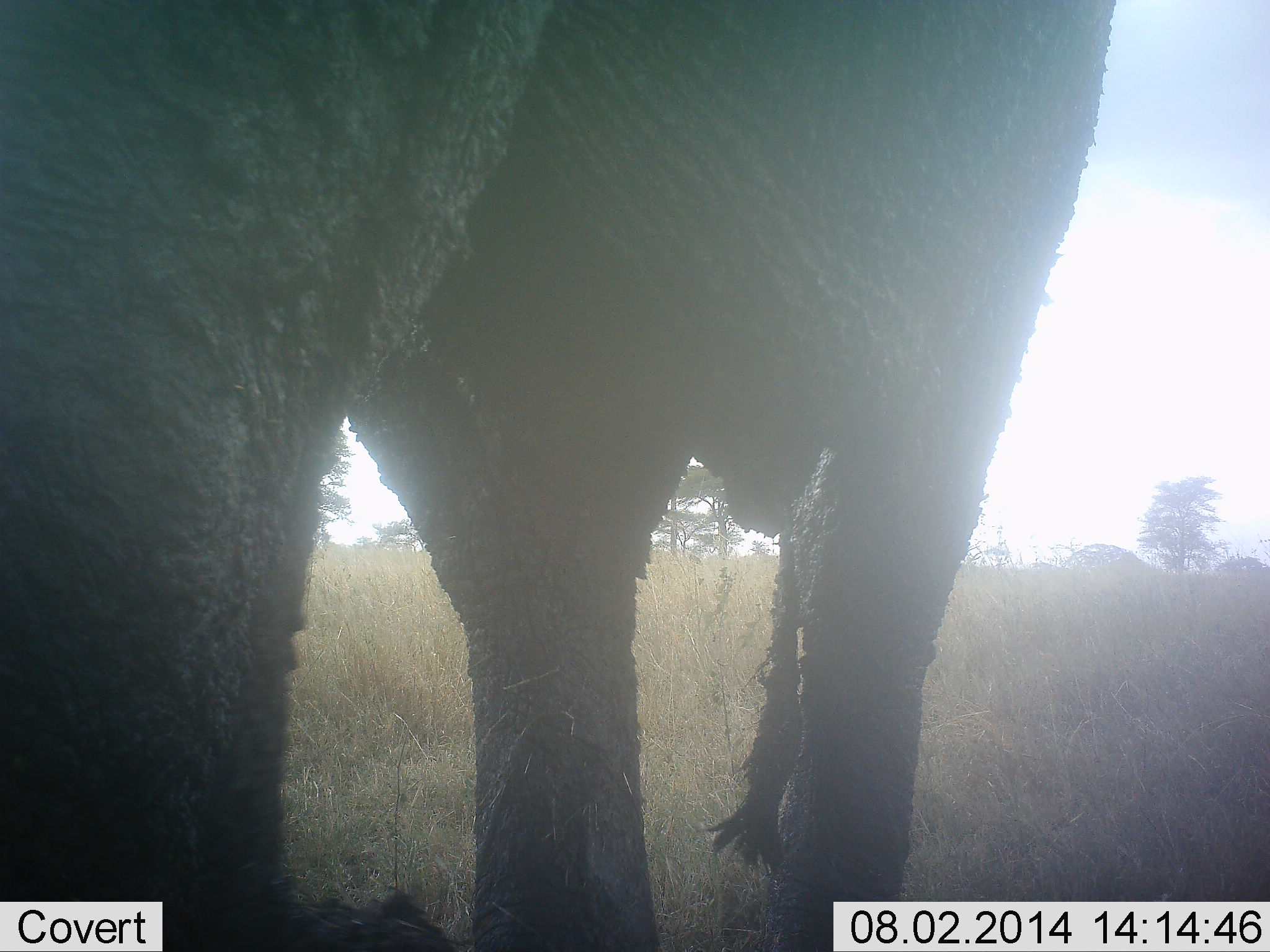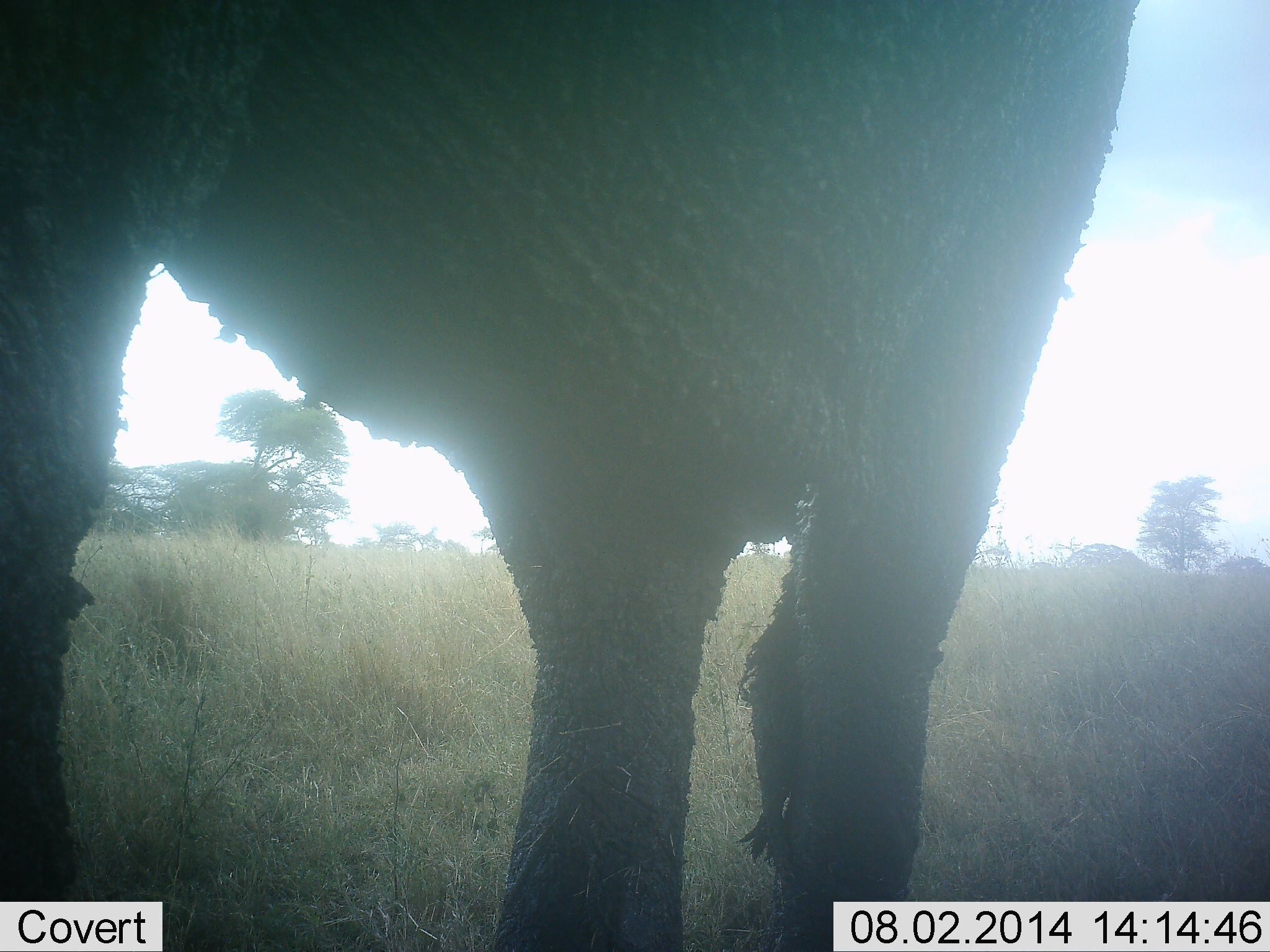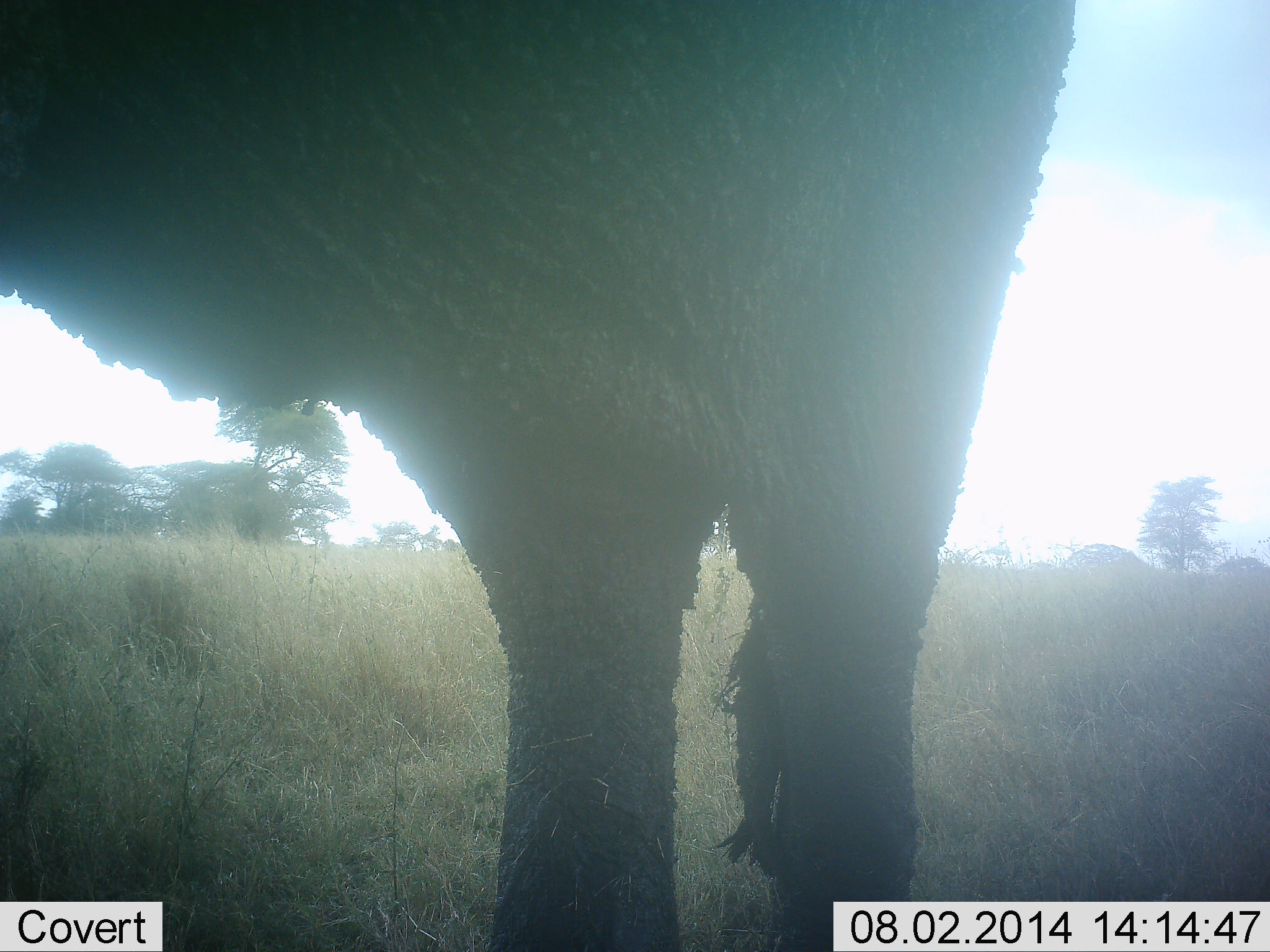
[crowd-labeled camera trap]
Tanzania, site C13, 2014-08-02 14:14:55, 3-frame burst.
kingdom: Animalia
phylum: Chordata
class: Mammalia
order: Proboscidea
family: Elephantidae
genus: Loxodonta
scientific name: Loxodonta africana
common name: african bush elephant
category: elephant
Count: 1.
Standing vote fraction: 80%.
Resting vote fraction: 0%.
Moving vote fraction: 20%.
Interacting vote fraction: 0%.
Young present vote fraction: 0%.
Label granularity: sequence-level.